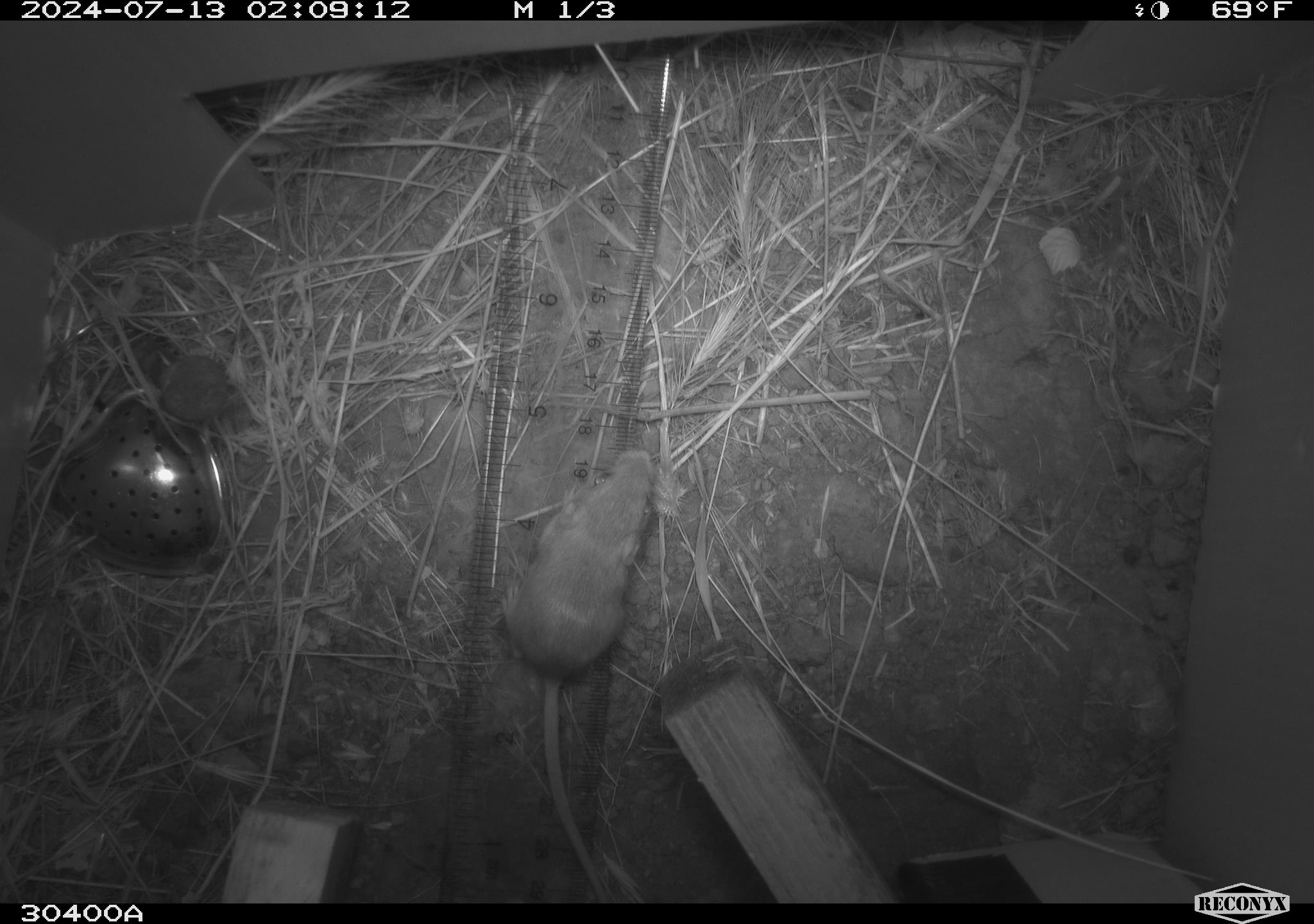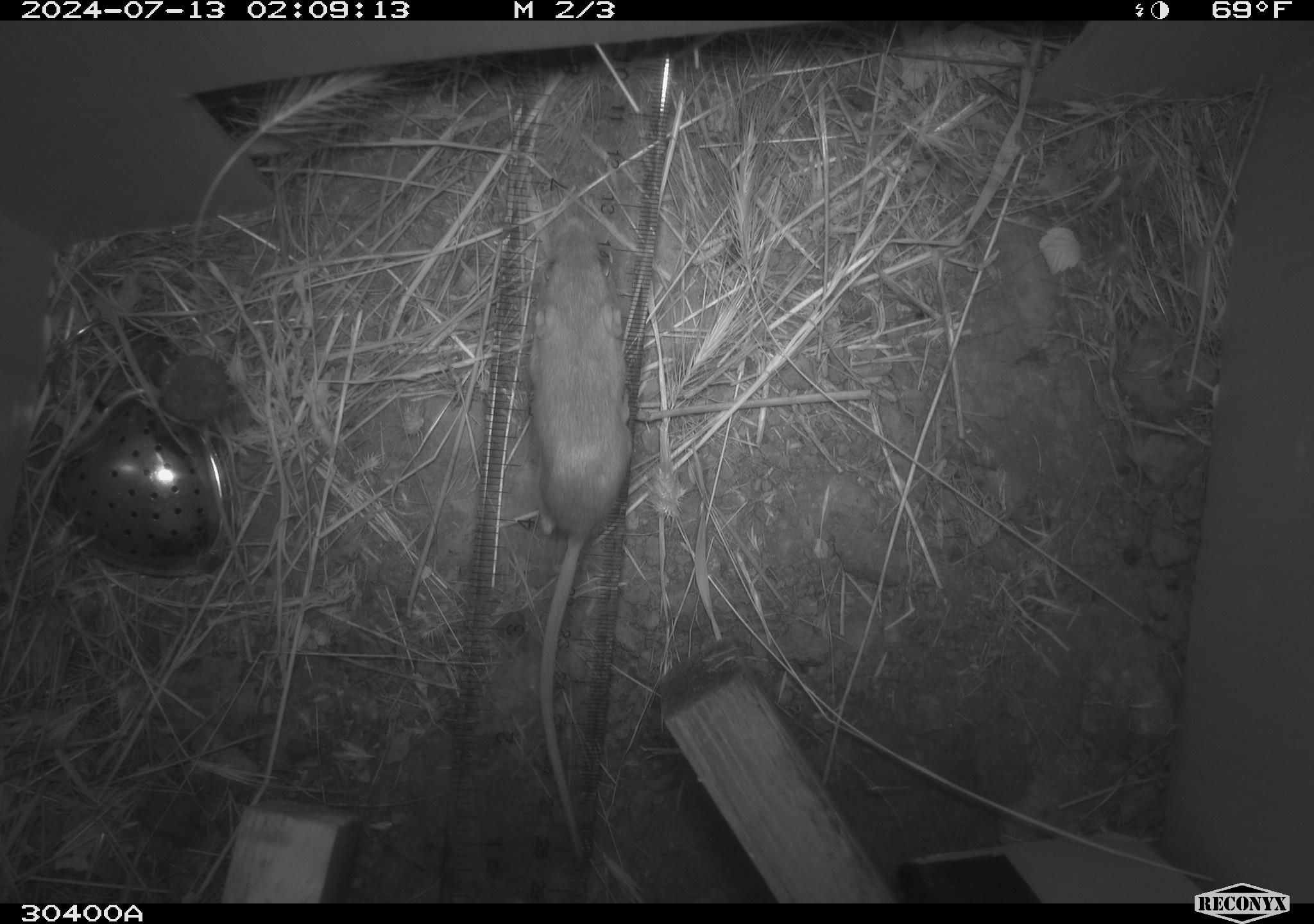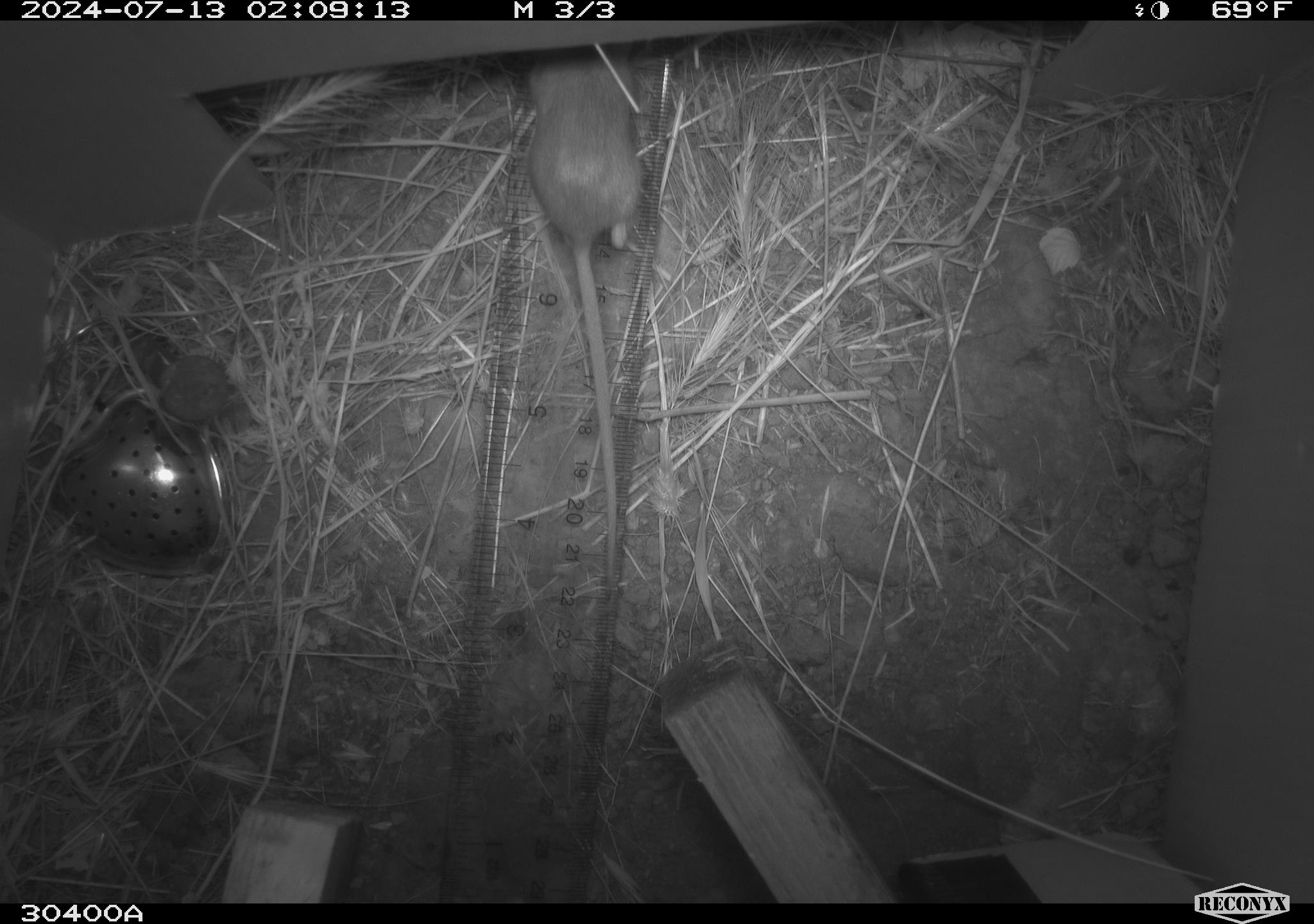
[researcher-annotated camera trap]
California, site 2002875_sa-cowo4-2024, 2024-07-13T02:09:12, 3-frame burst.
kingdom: Animalia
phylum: Chordata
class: Mammalia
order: Rodentia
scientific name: Rodentia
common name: rodent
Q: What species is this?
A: Rodent (Rodentia).